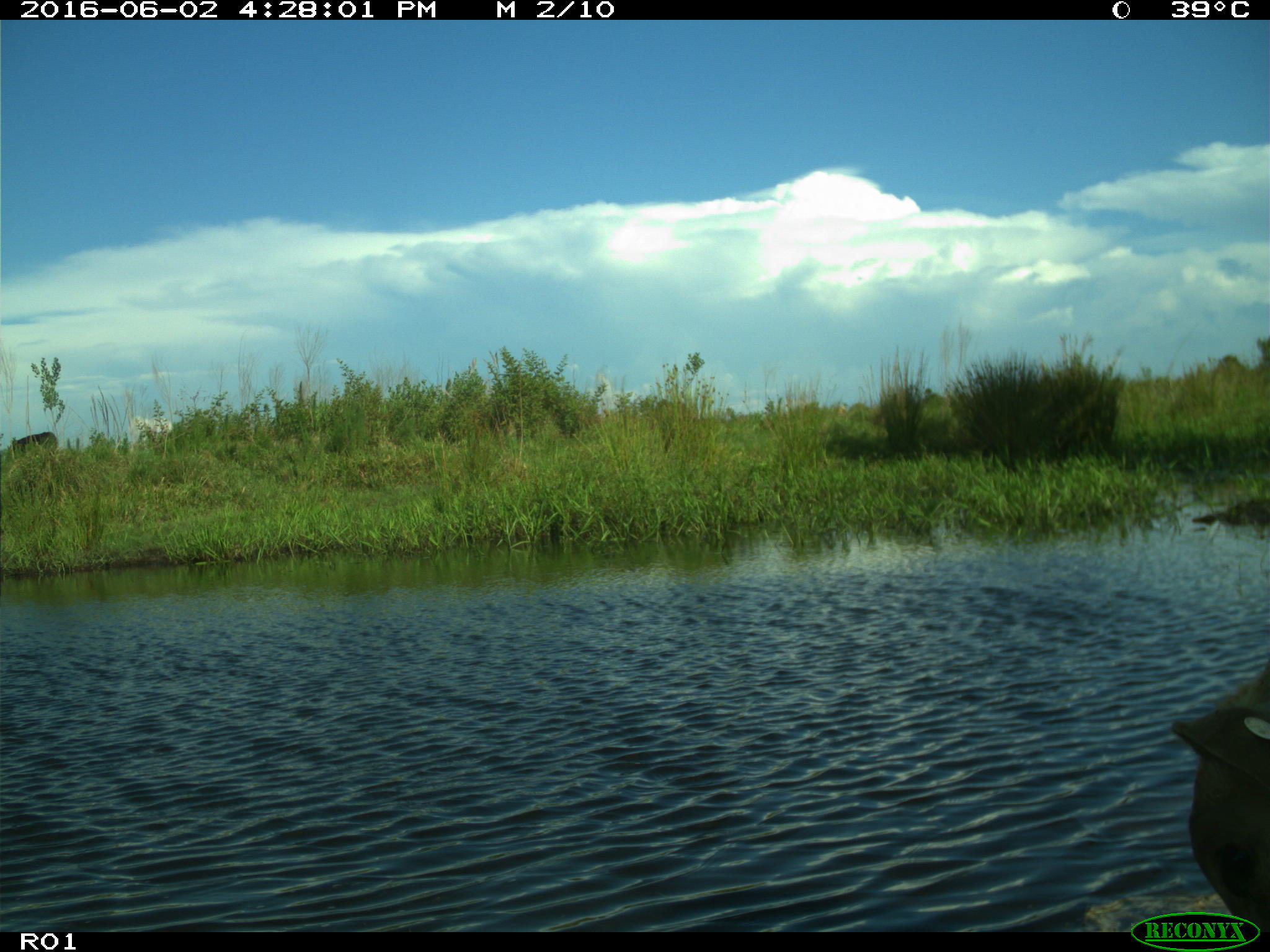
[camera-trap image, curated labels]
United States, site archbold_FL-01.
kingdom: Animalia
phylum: Chordata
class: Mammalia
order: Artiodactyla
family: Bovidae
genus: Bos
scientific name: Bos taurus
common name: domestic cow